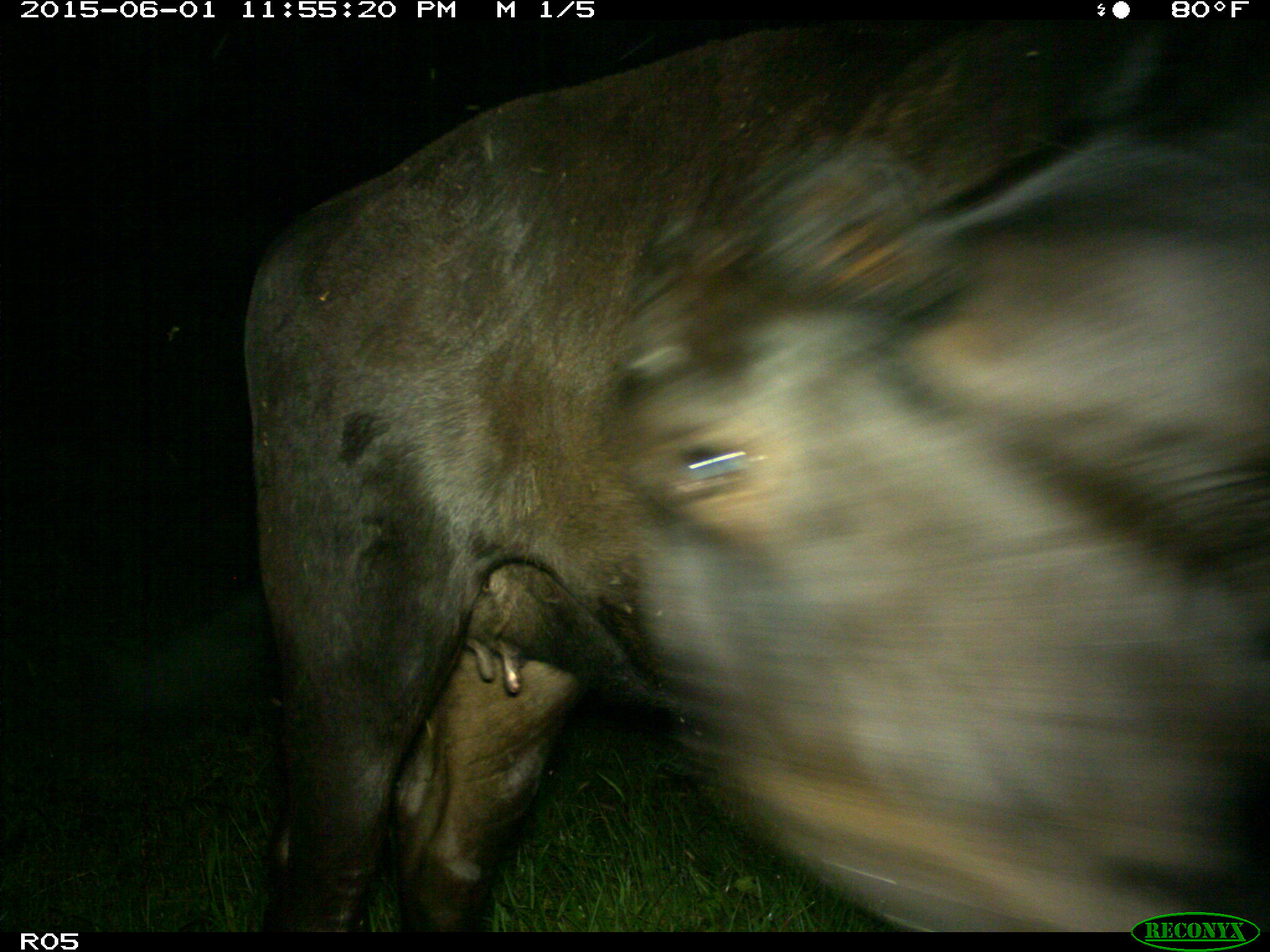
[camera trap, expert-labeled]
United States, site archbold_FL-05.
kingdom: Animalia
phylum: Chordata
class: Mammalia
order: Artiodactyla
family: Bovidae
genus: Bos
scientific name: Bos taurus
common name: domestic cow